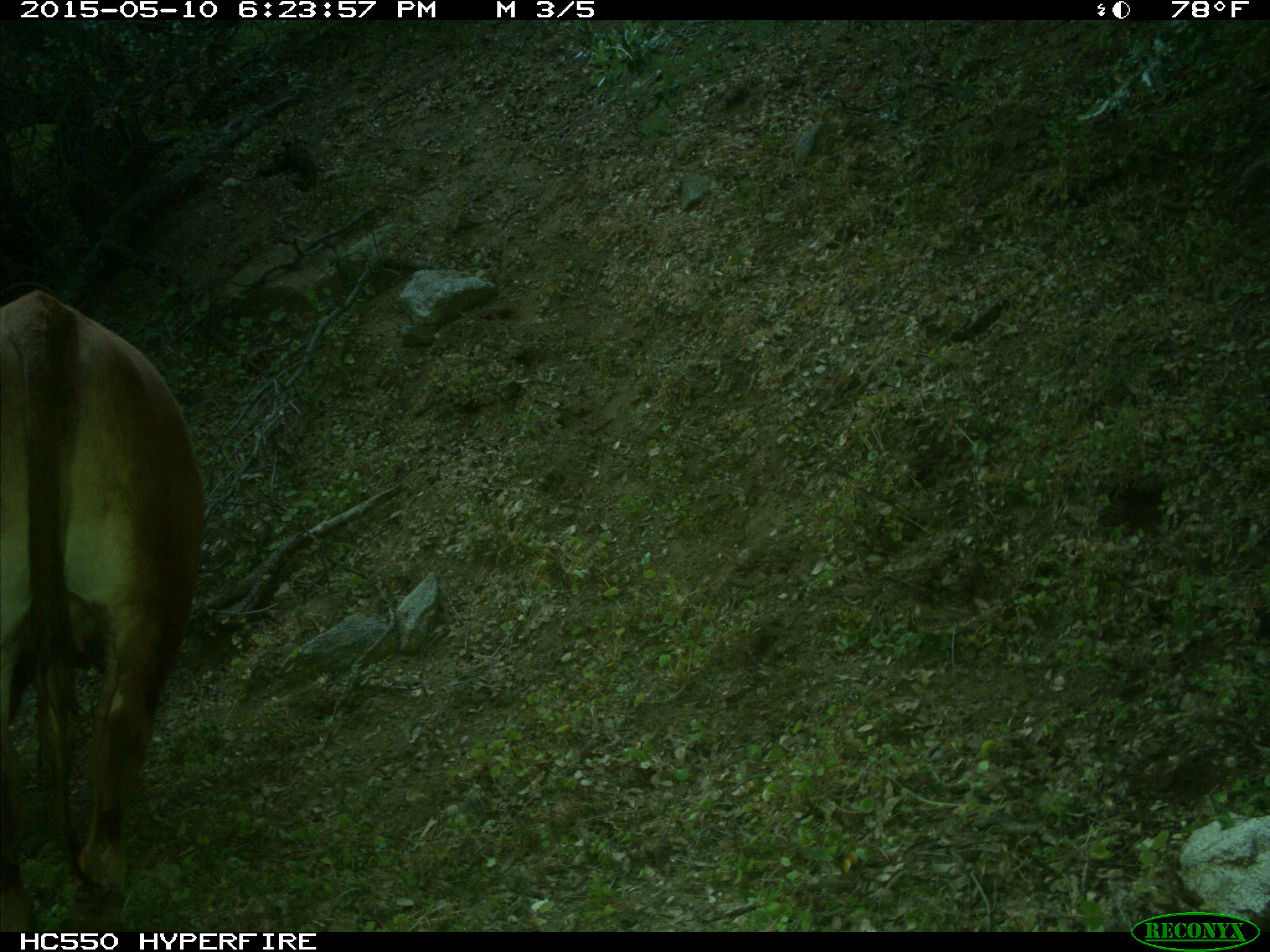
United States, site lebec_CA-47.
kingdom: Animalia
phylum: Chordata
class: Mammalia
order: Artiodactyla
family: Bovidae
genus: Bos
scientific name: Bos taurus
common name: domestic cow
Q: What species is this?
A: Bos taurus (domestic cow).